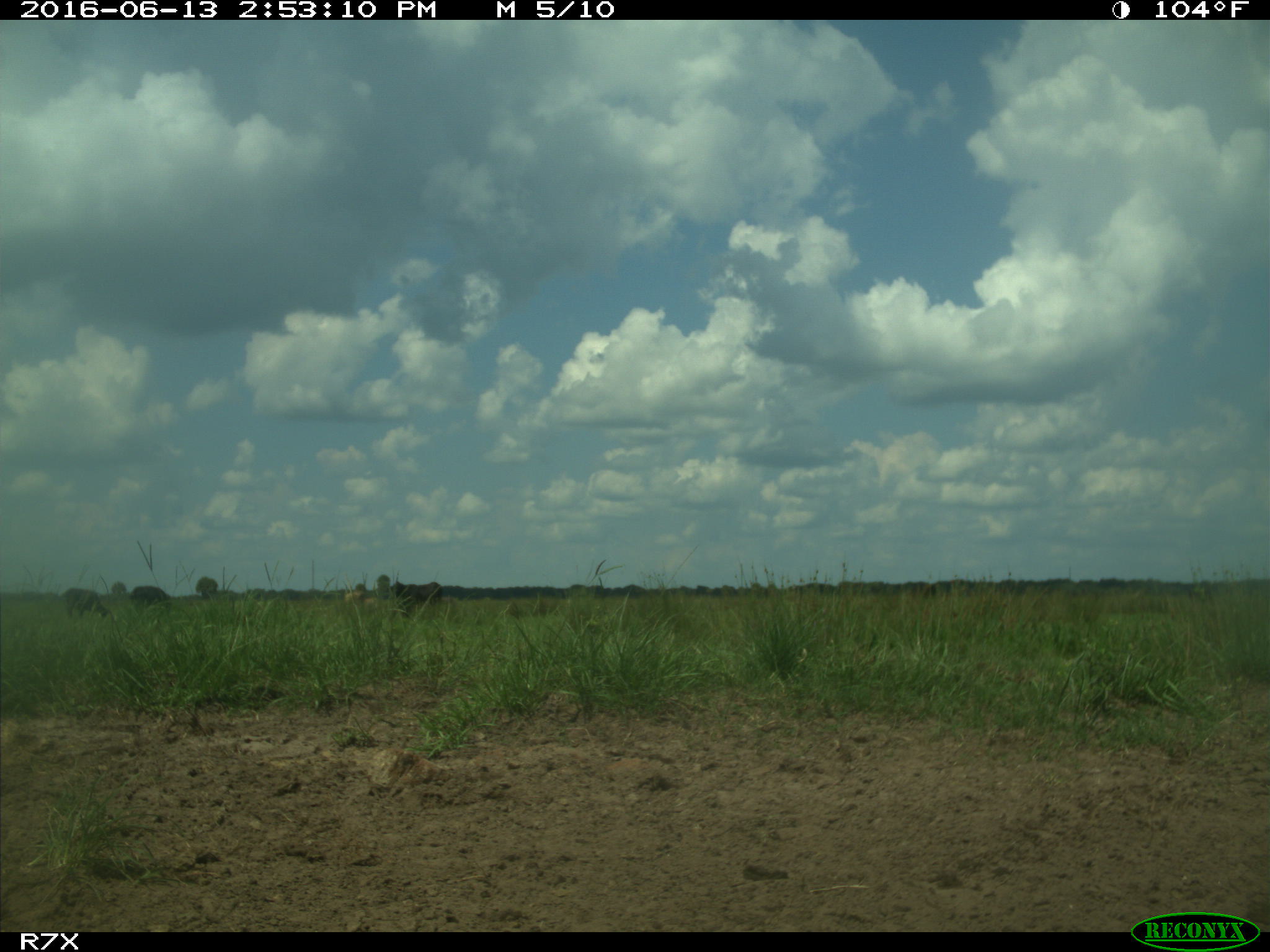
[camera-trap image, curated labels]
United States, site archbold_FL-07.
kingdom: Animalia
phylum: Chordata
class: Mammalia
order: Artiodactyla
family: Bovidae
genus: Bos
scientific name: Bos taurus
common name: domestic cow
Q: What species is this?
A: Bos taurus (domestic cow).